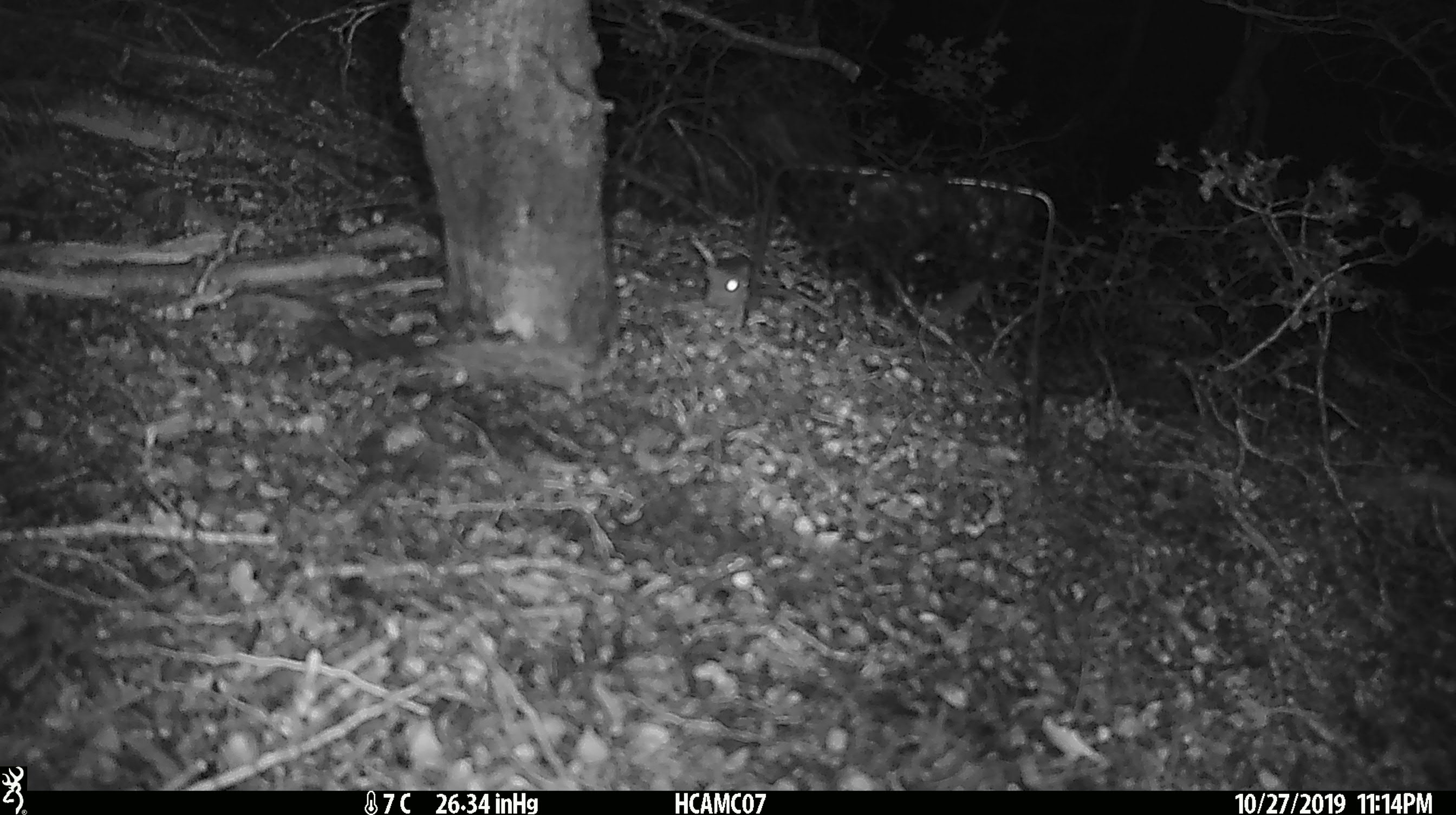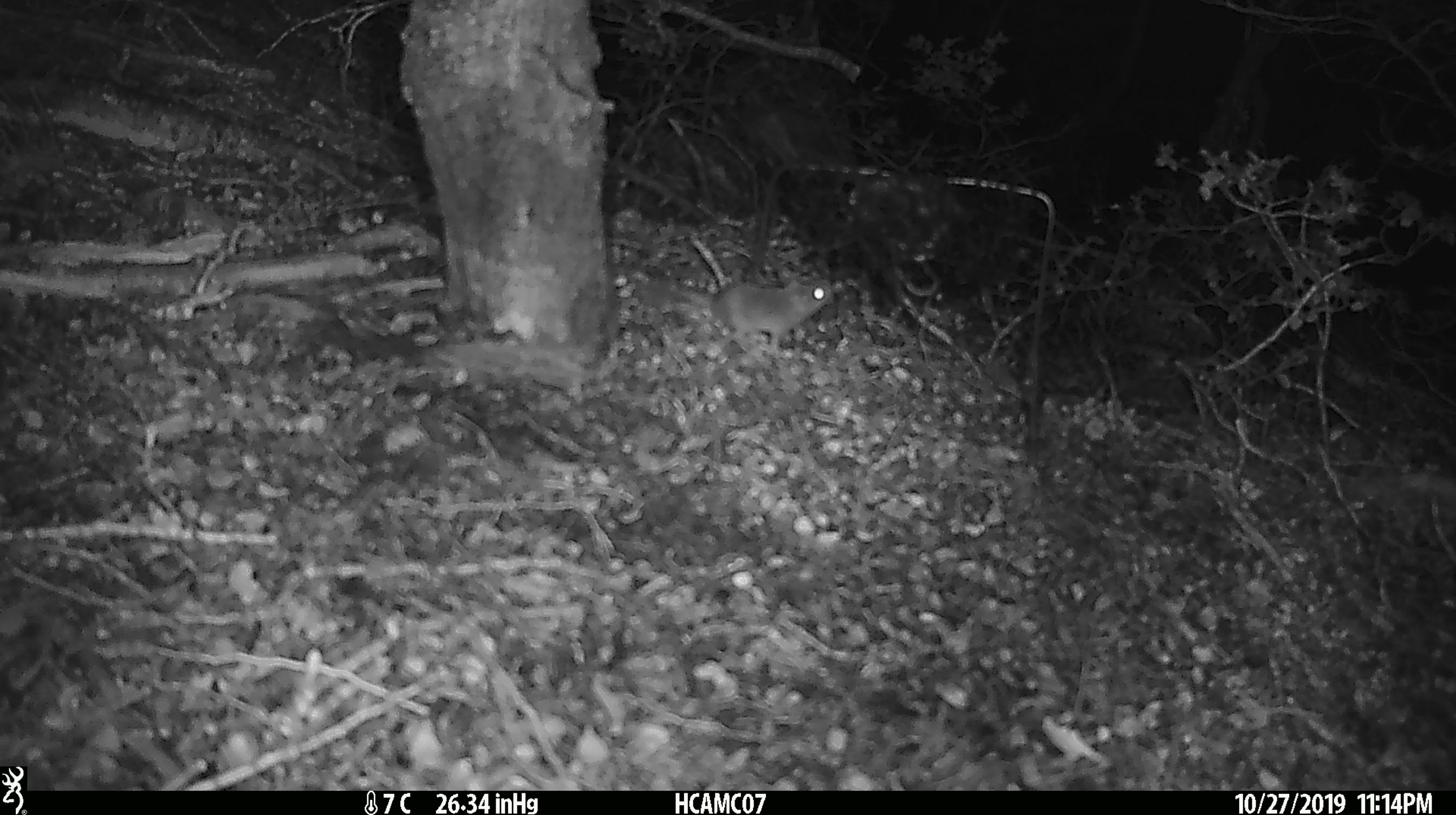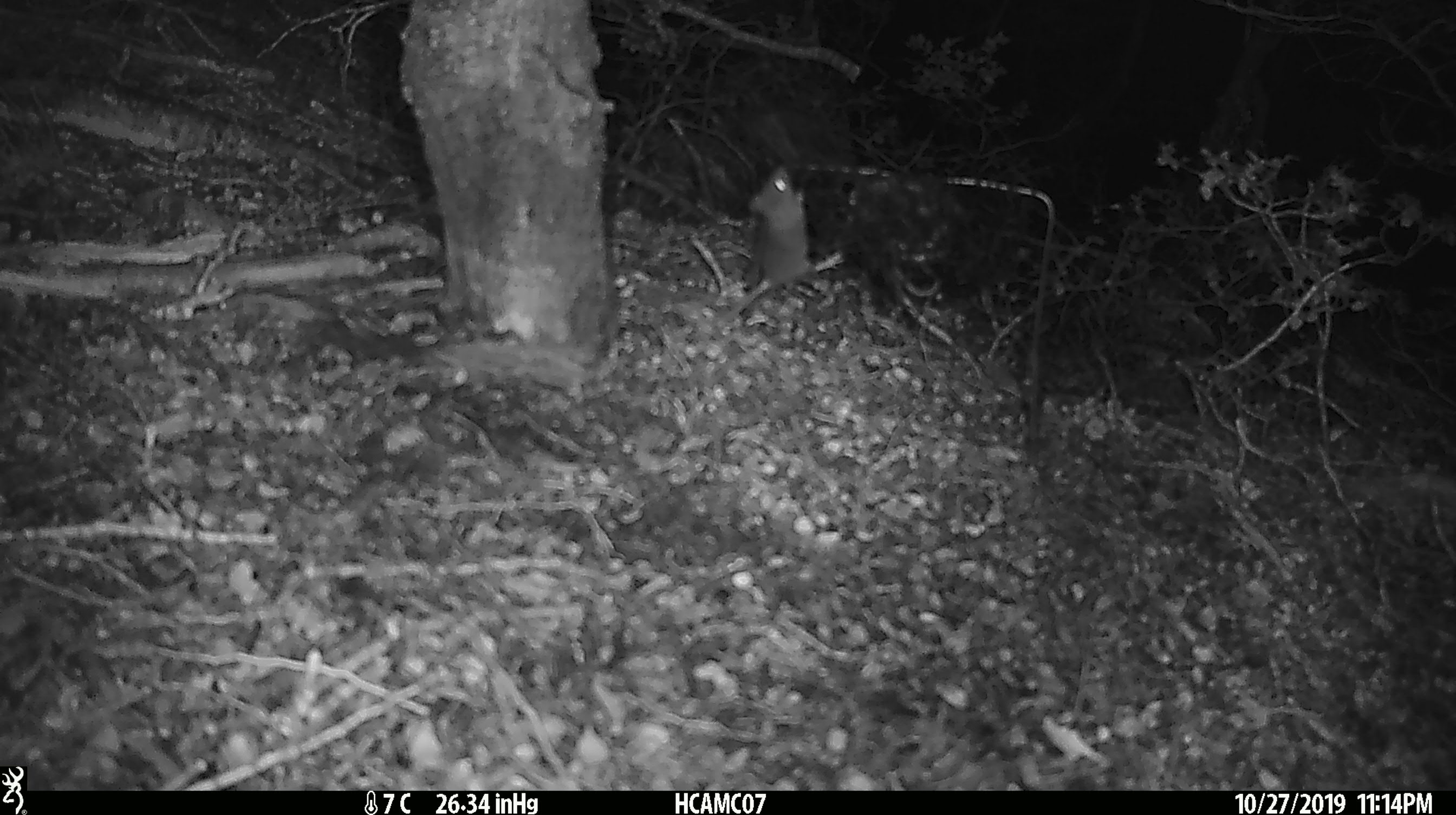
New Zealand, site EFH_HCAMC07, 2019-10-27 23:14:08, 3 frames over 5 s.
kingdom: Animalia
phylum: Chordata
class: Mammalia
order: Rodentia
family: Muridae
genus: Mus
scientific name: Mus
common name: mouse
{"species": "mouse (Mus)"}